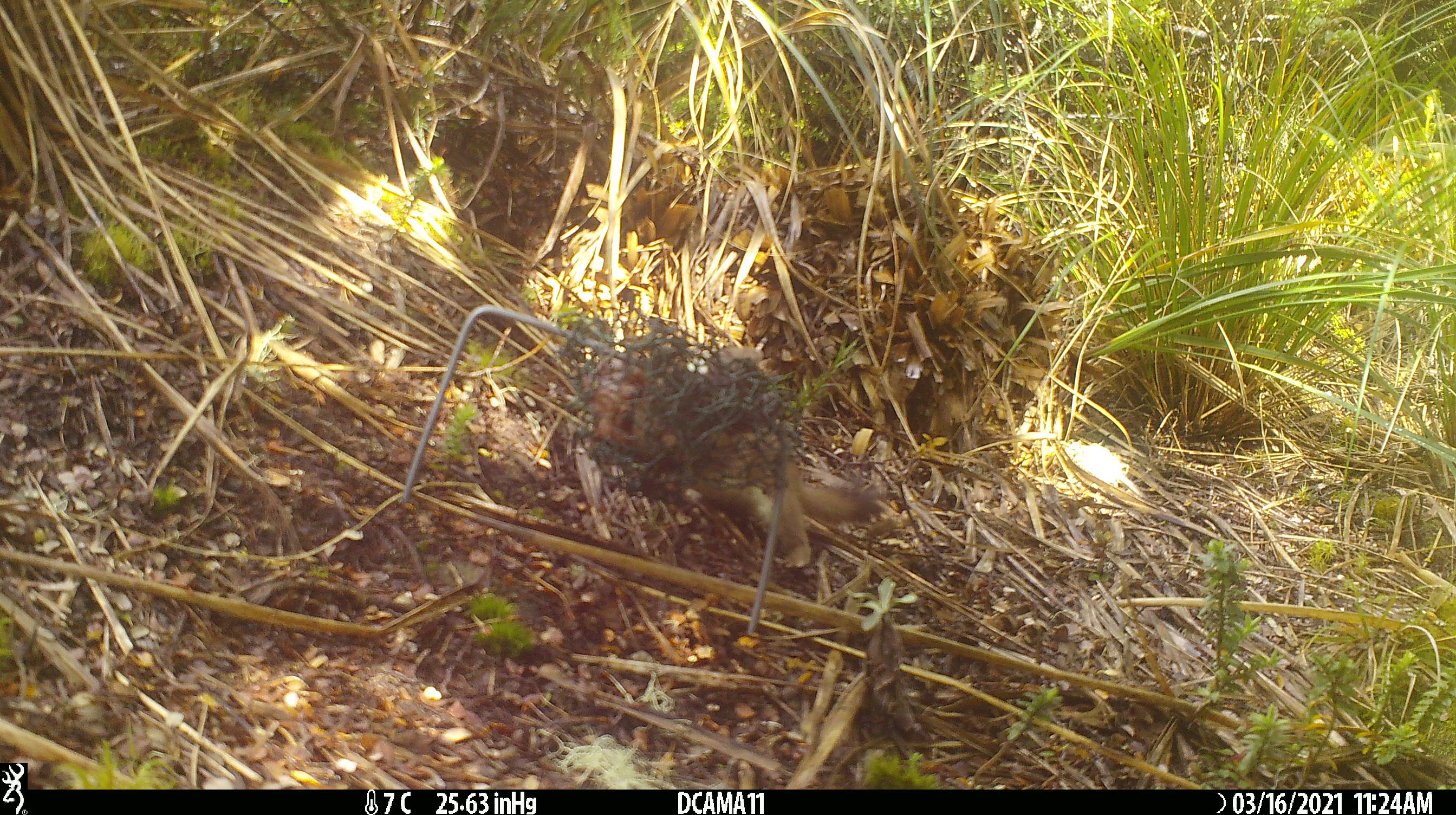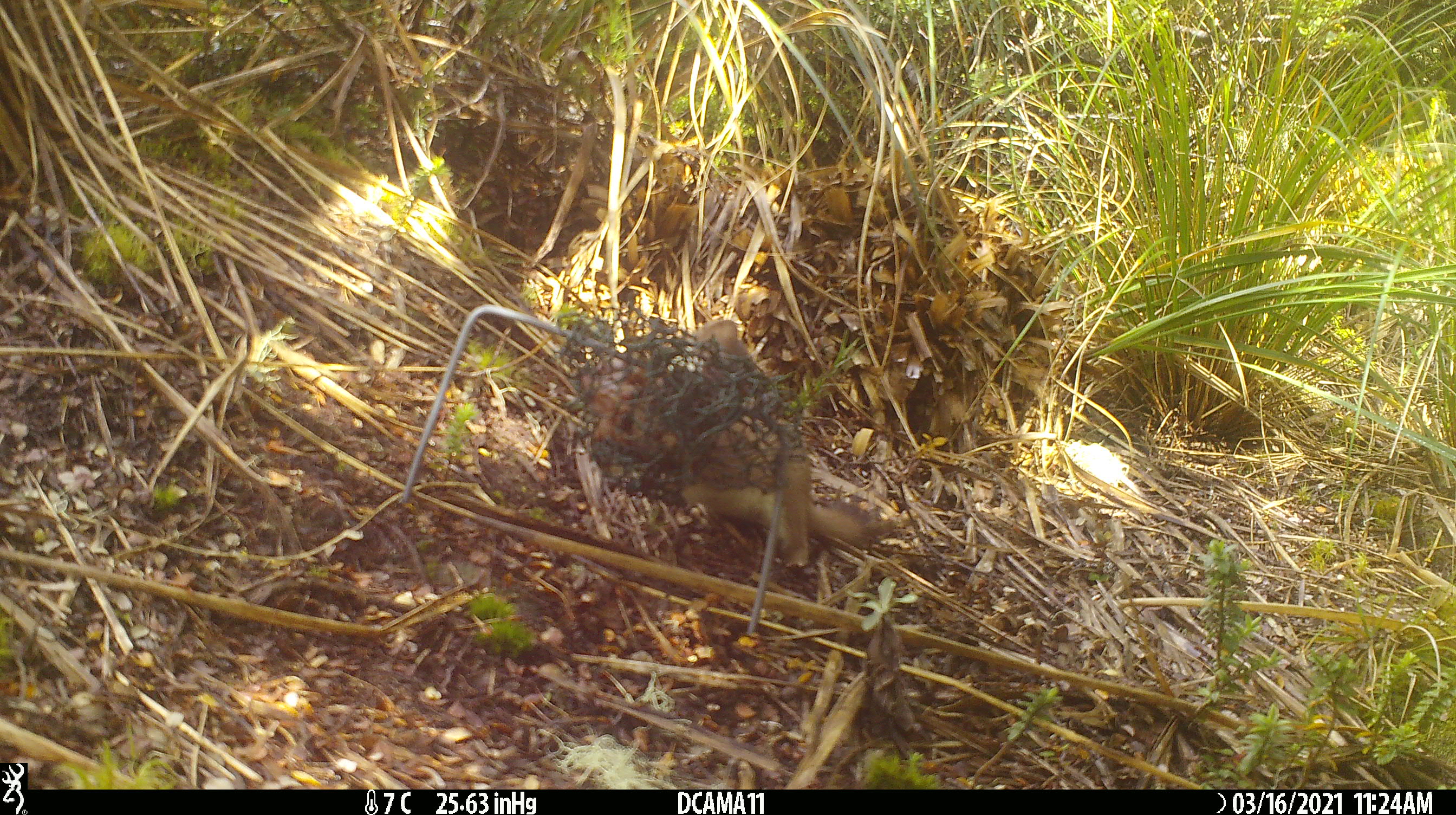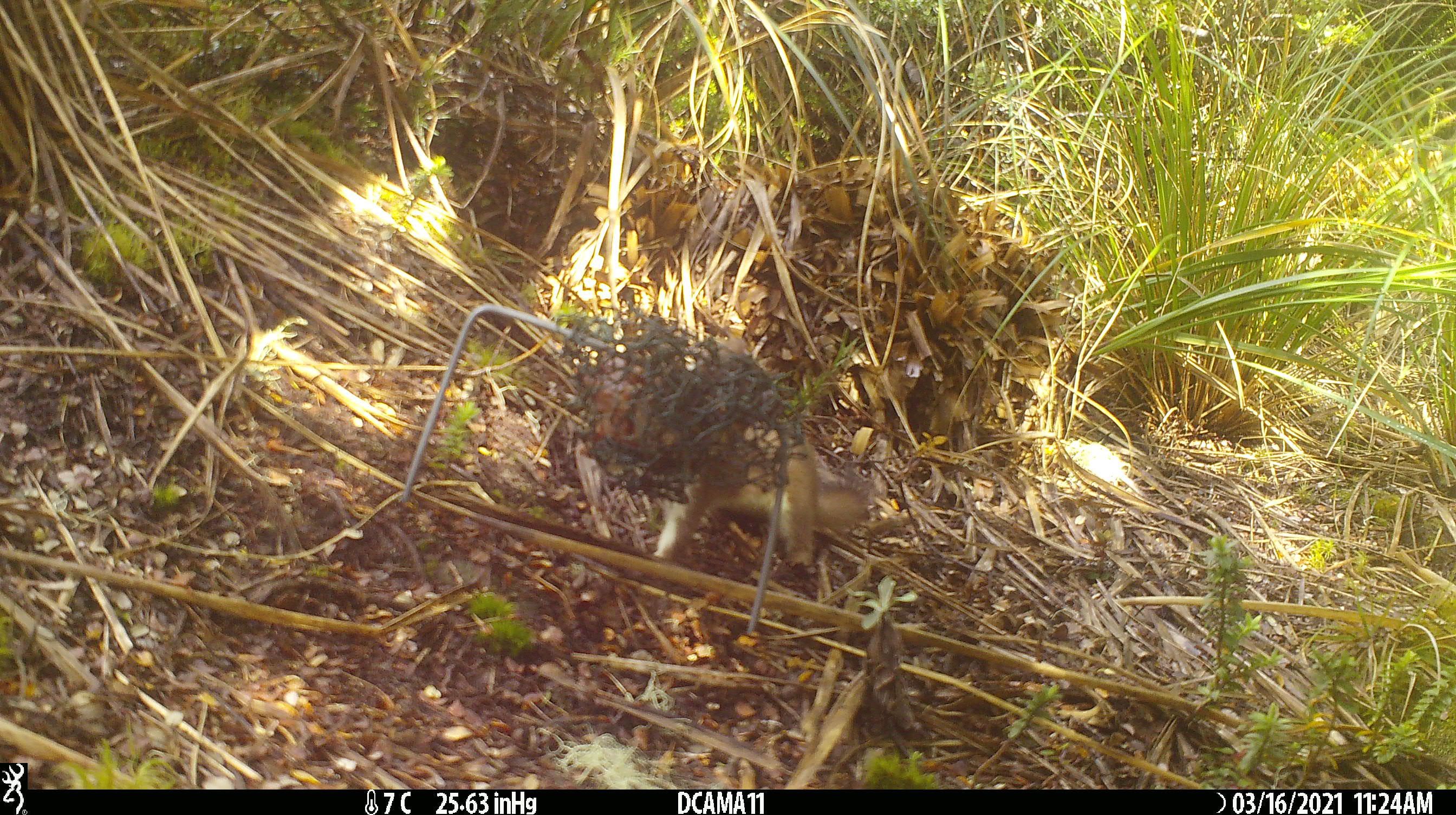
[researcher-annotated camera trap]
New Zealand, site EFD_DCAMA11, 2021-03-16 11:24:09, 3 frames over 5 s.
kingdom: Animalia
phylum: Chordata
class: Mammalia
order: Carnivora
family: Mustelidae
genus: Mustela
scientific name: Mustela erminea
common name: stoat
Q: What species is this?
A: Stoat (Mustela erminea).